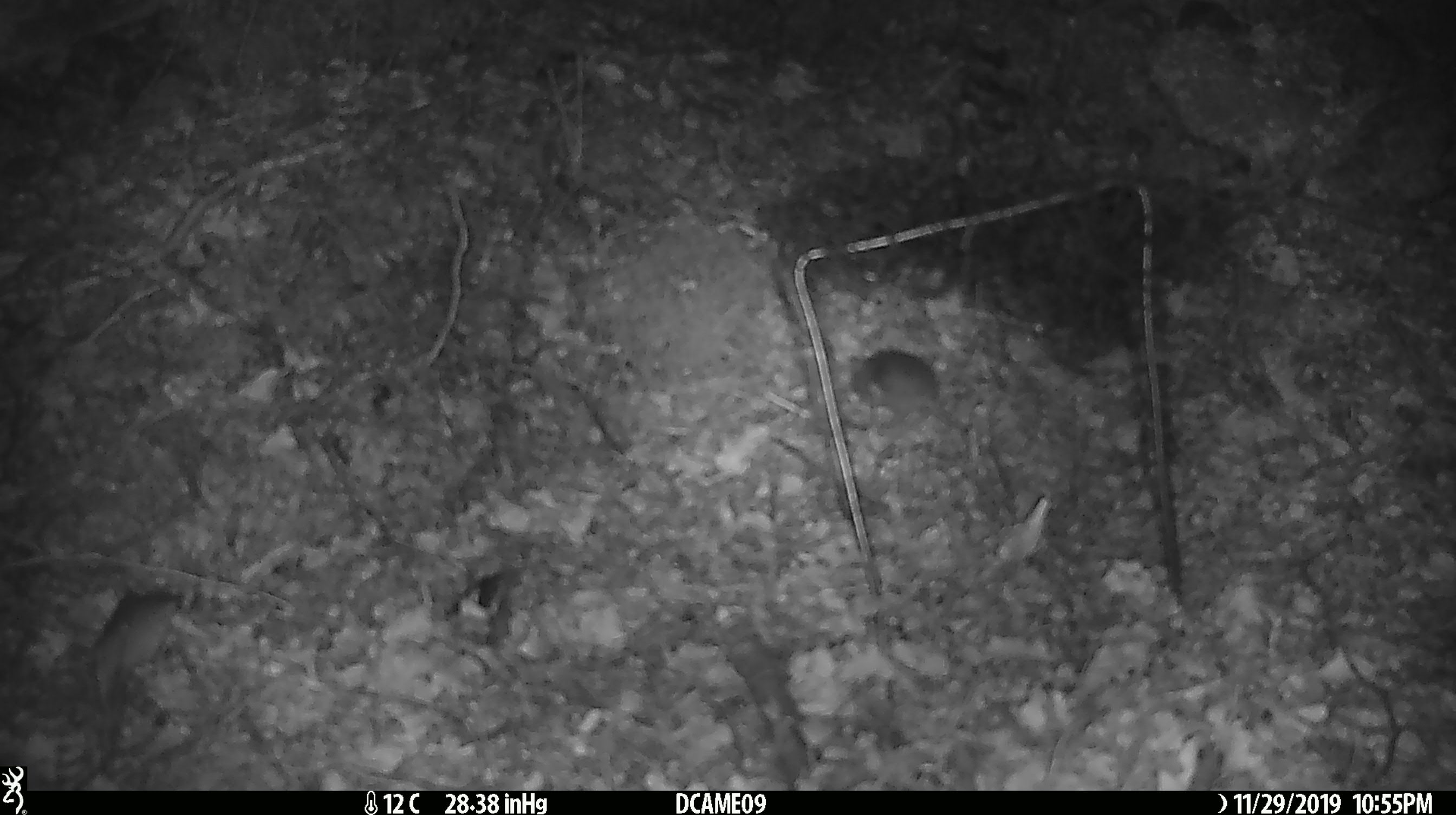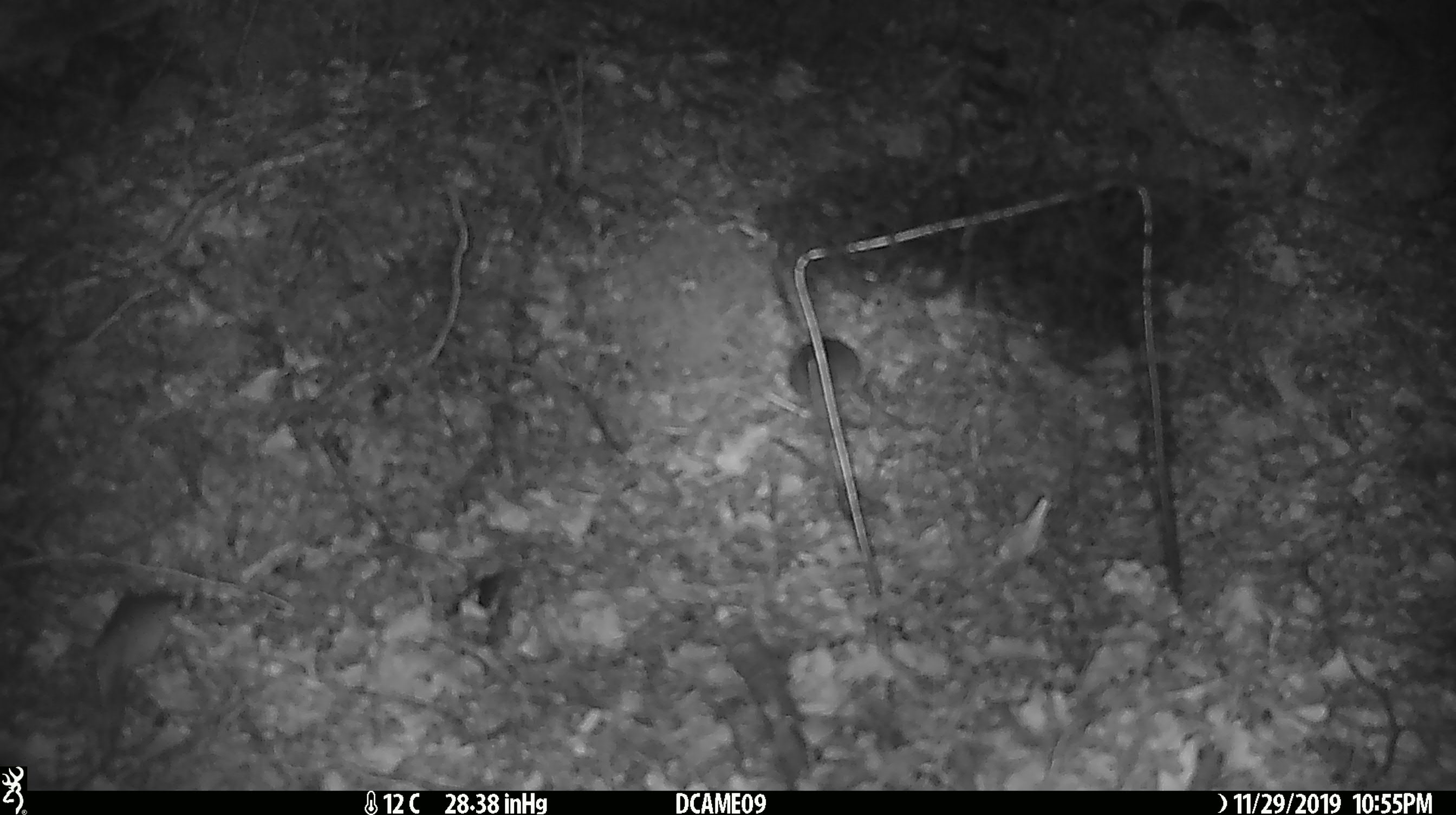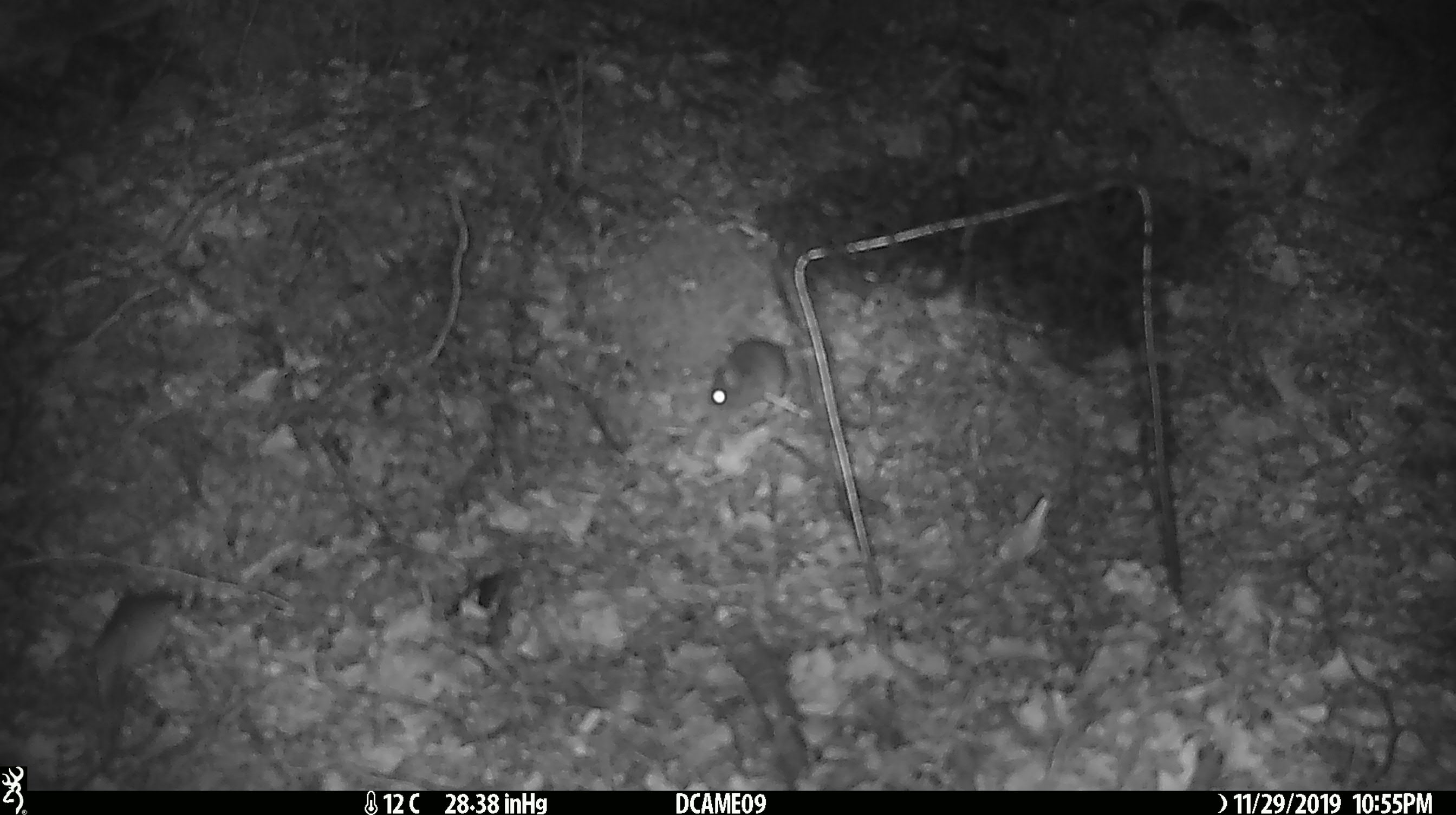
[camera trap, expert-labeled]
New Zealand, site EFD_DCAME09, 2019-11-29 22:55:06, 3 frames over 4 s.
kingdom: Animalia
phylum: Chordata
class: Mammalia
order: Rodentia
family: Muridae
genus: Mus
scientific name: Mus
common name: mouse